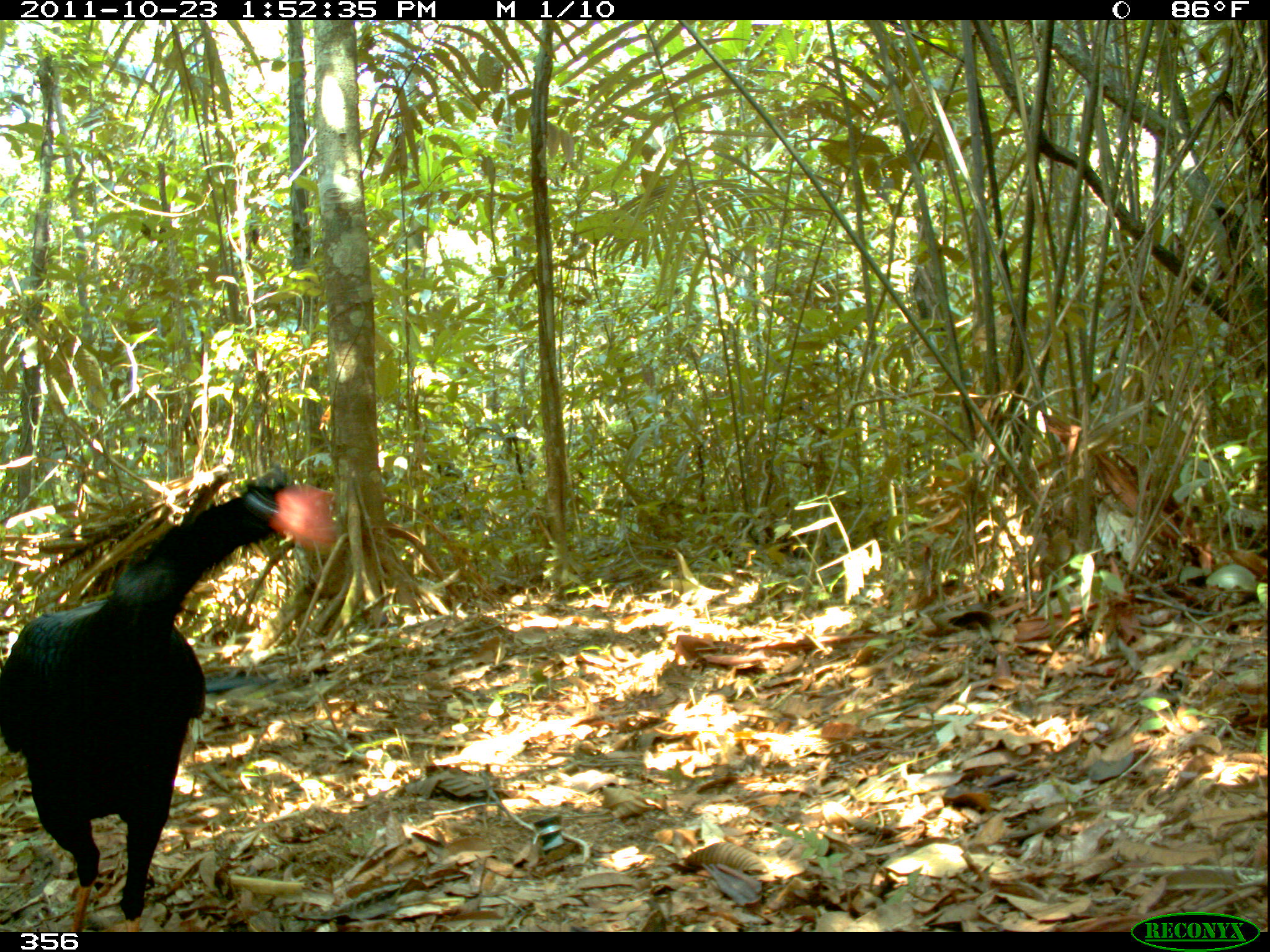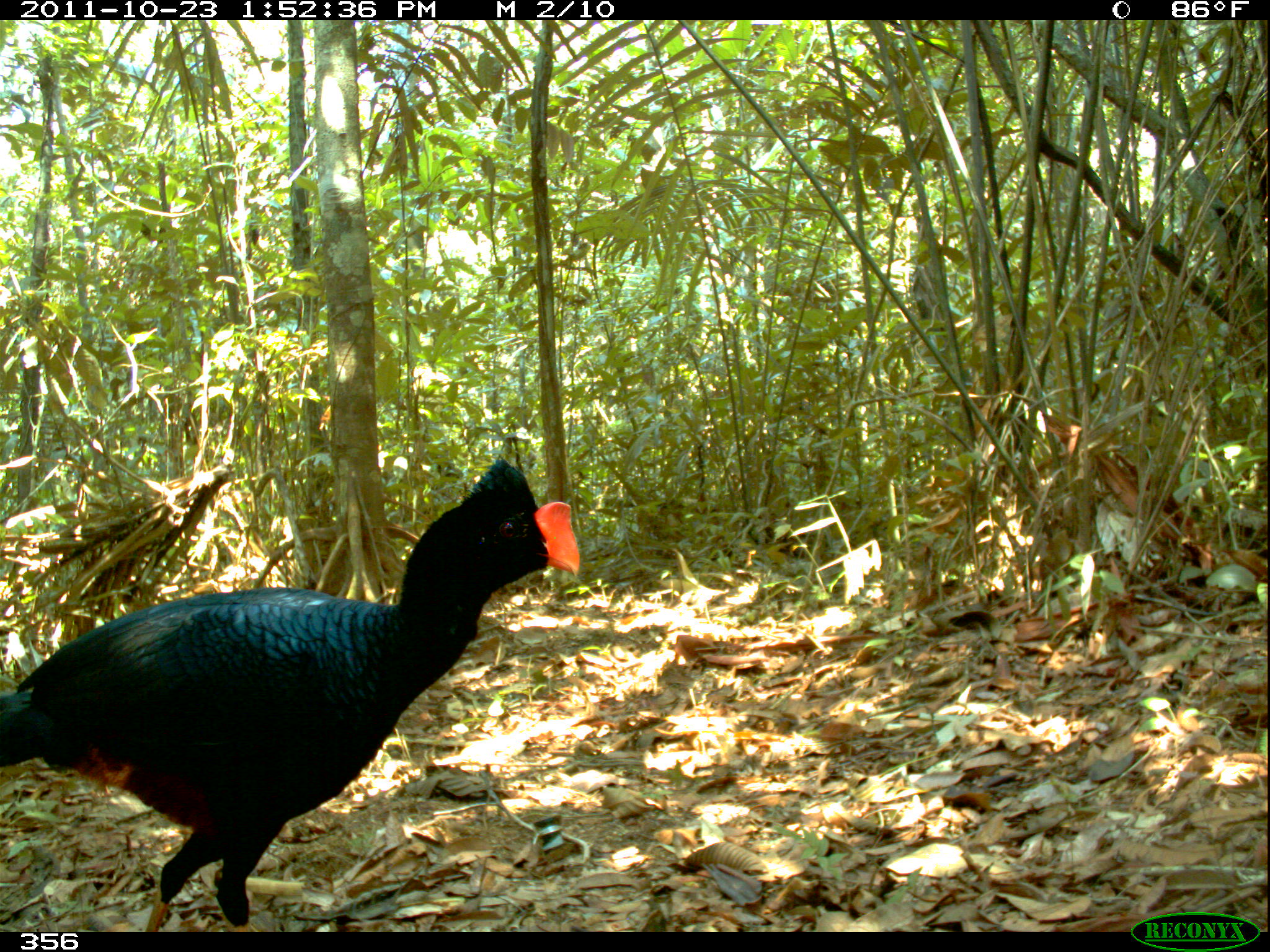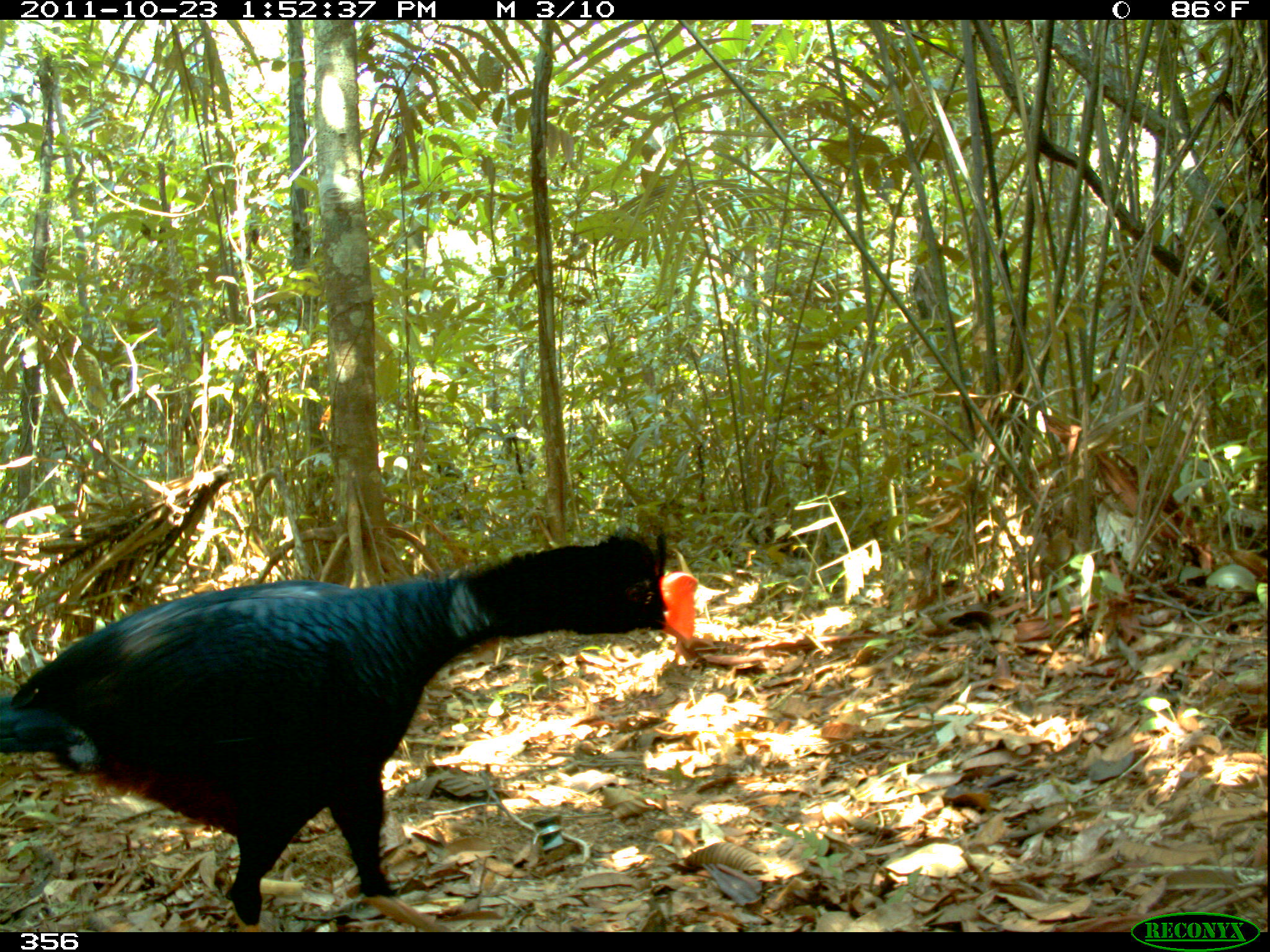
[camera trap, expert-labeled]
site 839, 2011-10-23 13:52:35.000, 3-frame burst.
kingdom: Animalia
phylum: Chordata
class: Aves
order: Galliformes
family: Cracidae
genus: Mitu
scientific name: Mitu tuberosum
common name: razor-billed curassow